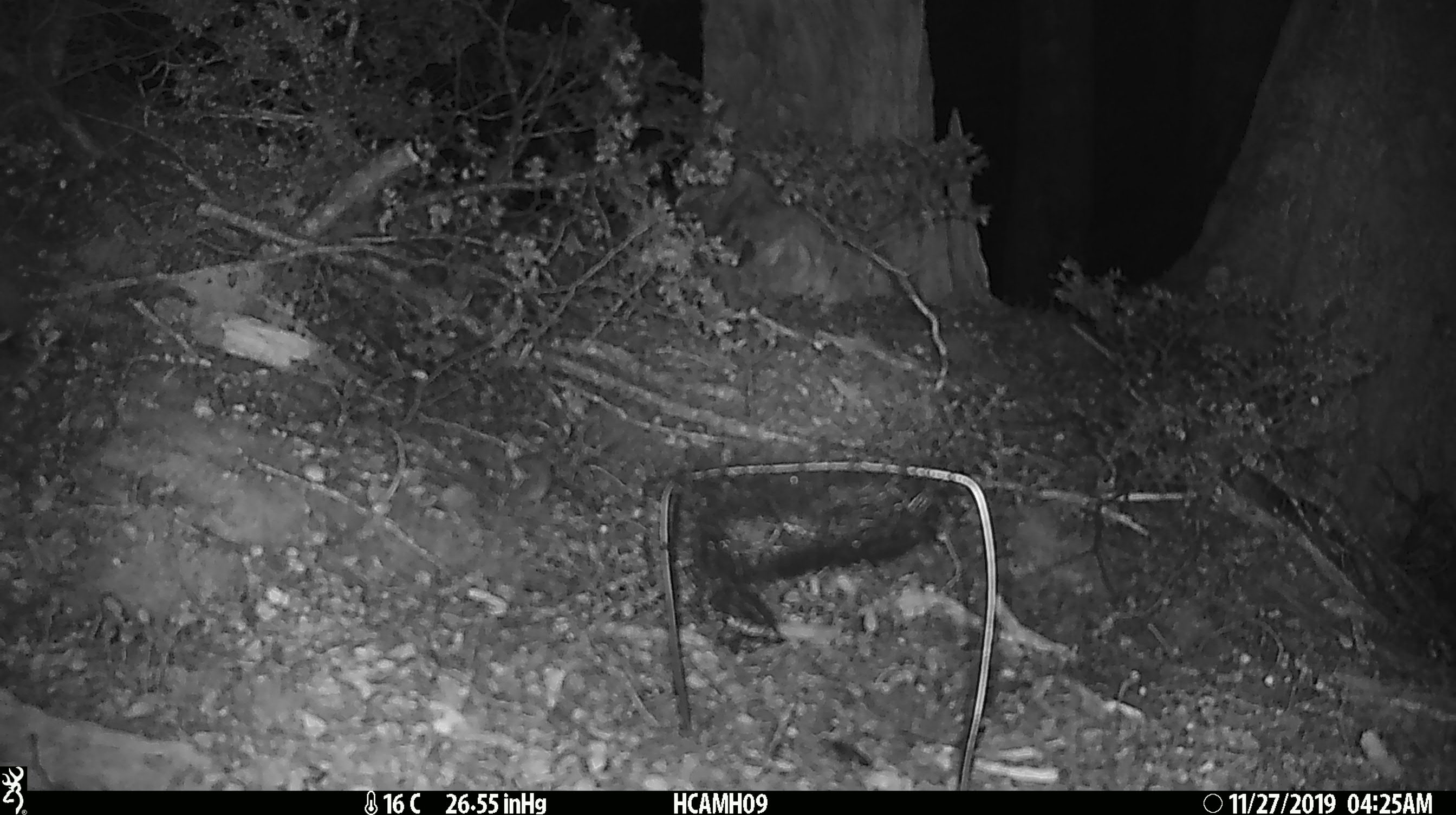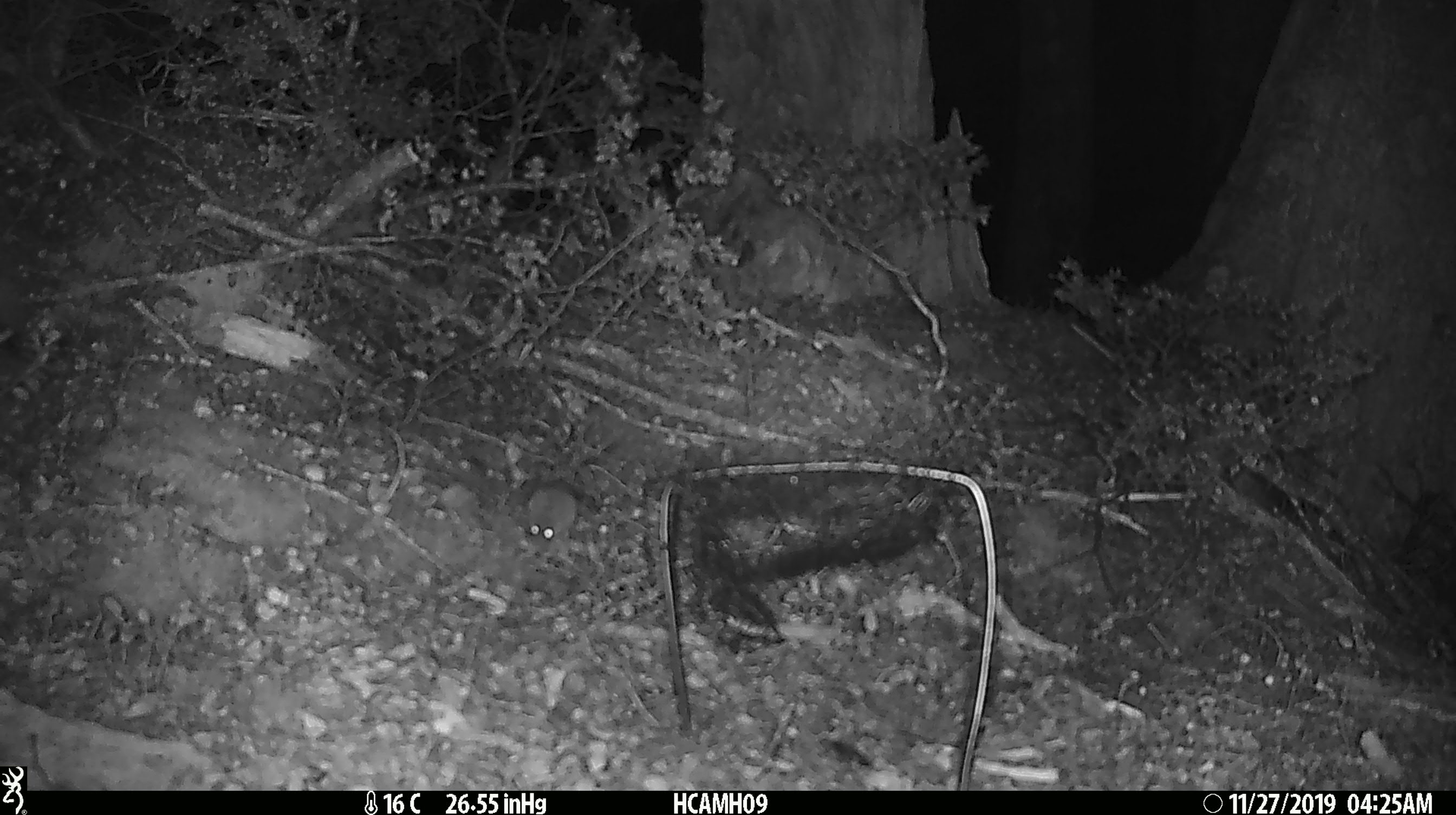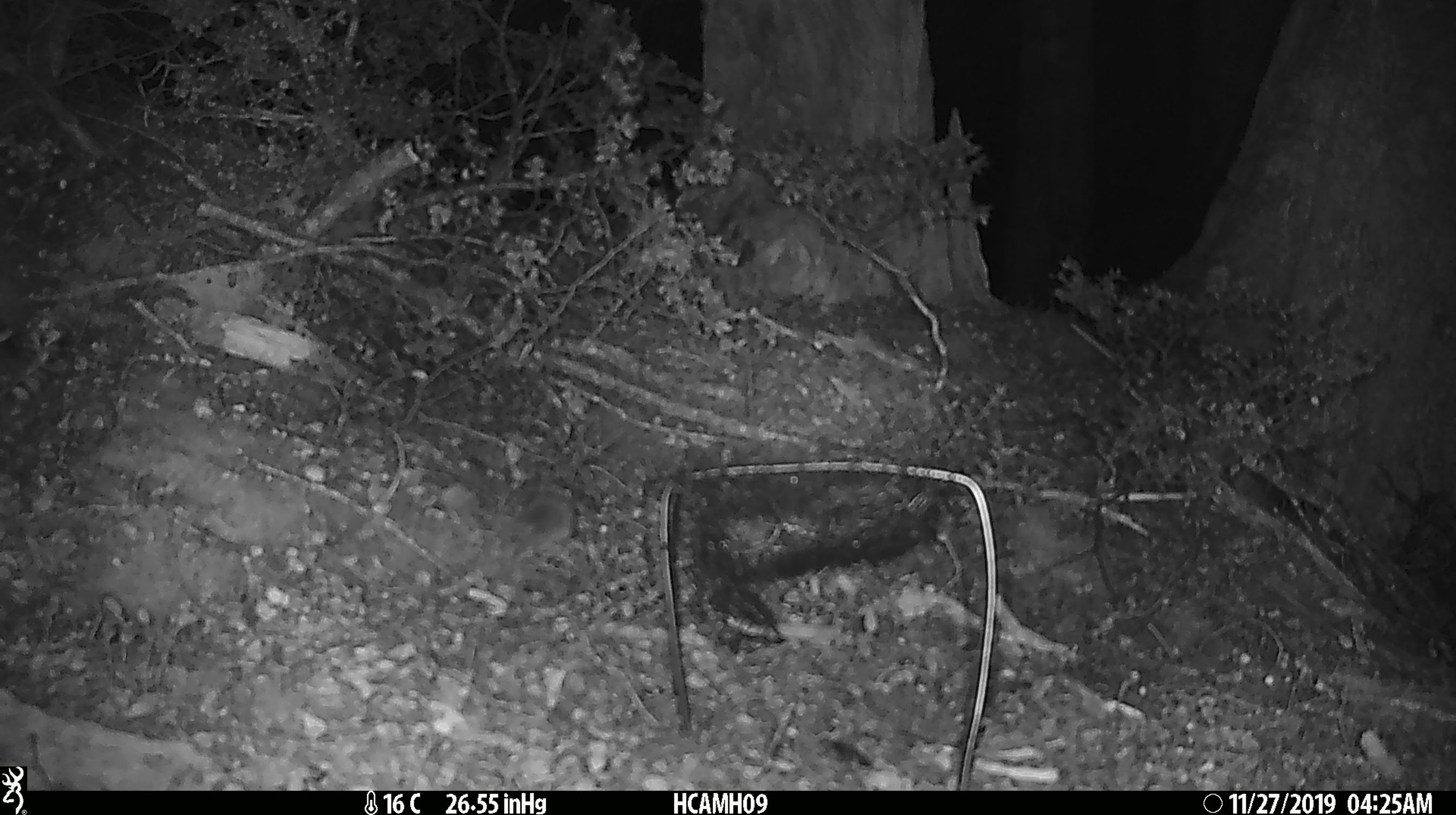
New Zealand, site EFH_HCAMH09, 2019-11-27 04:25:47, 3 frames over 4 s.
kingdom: Animalia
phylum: Chordata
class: Mammalia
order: Rodentia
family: Muridae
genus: Mus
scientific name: Mus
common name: mouse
Mouse (Mus).